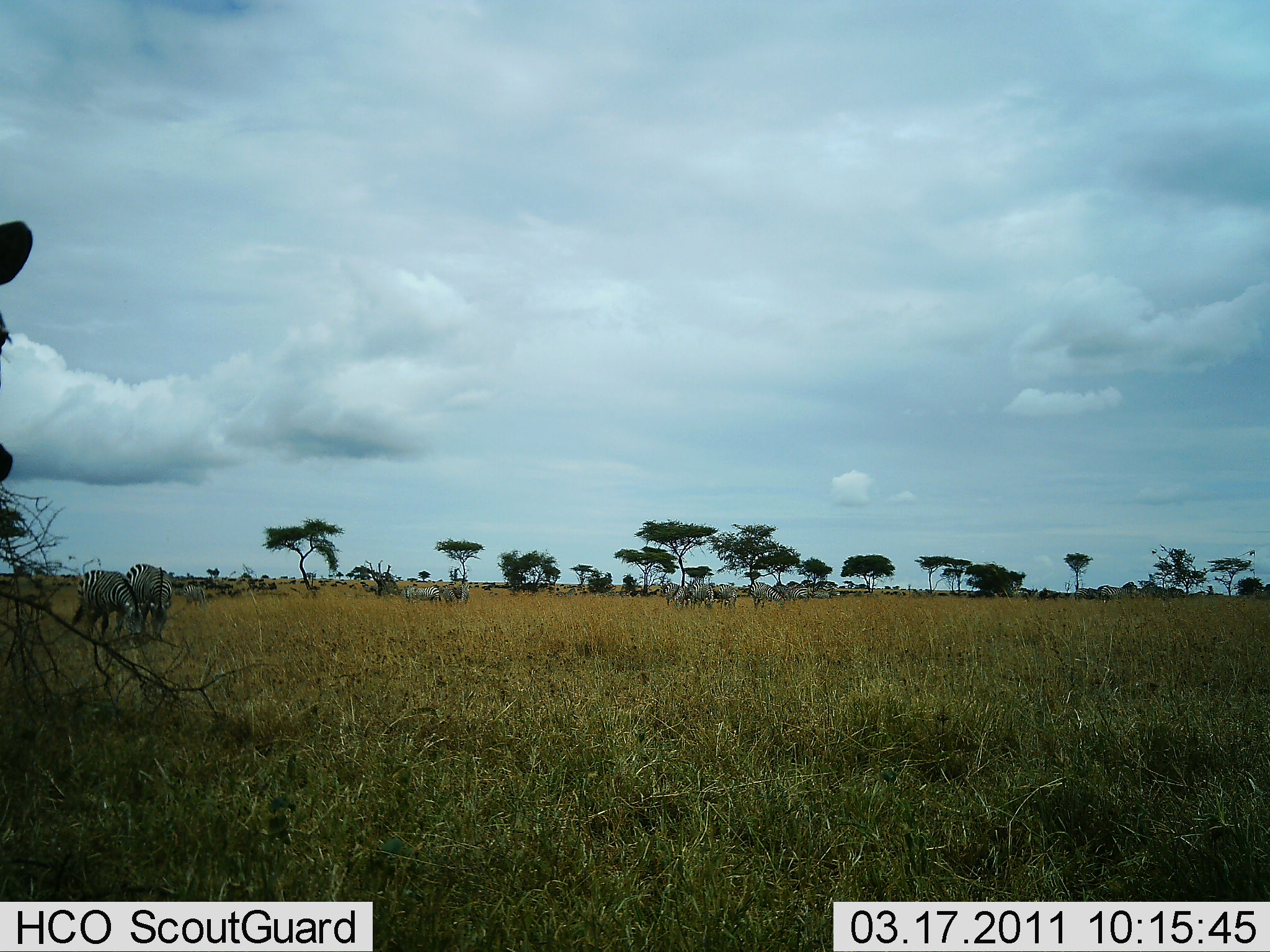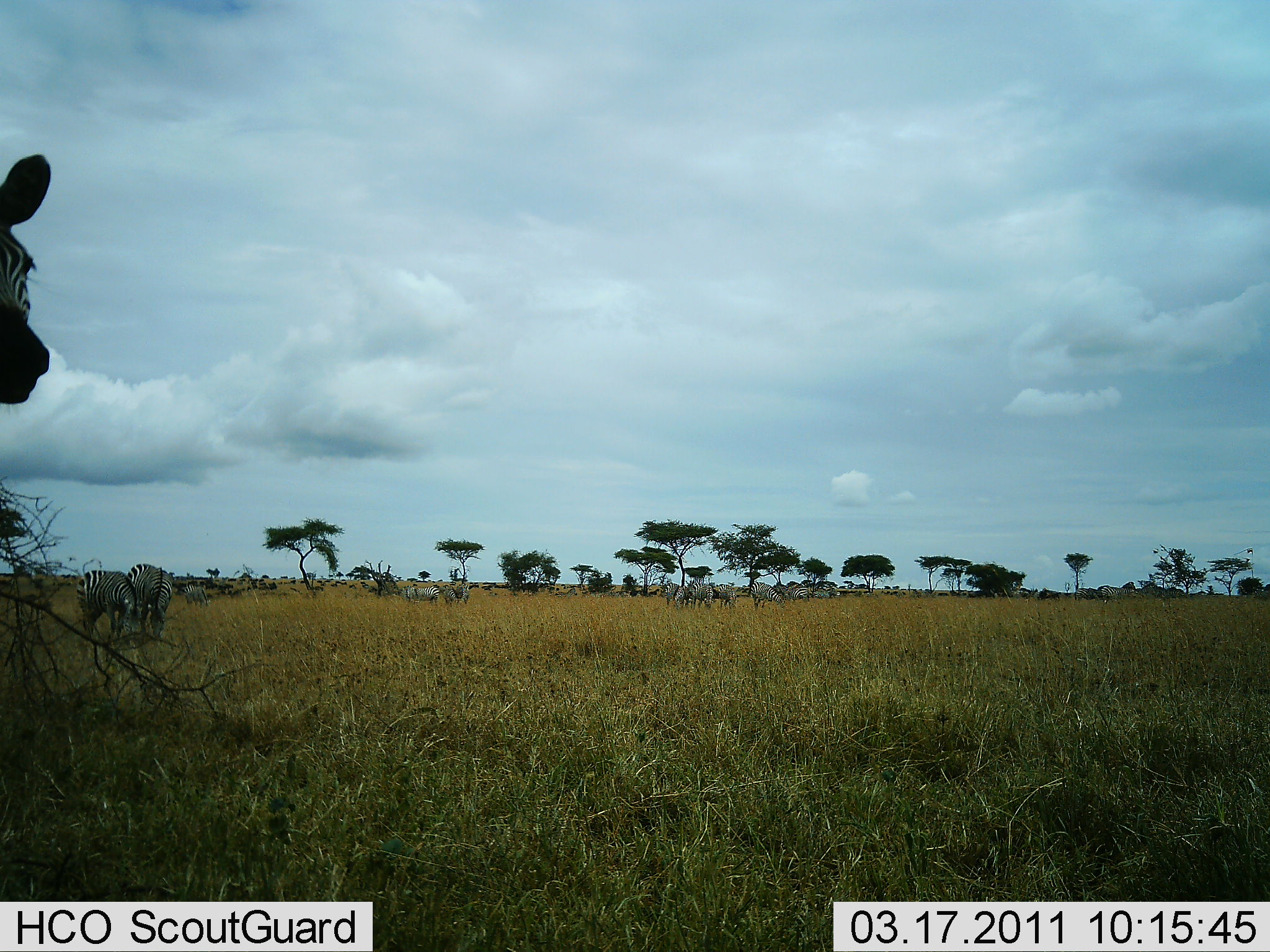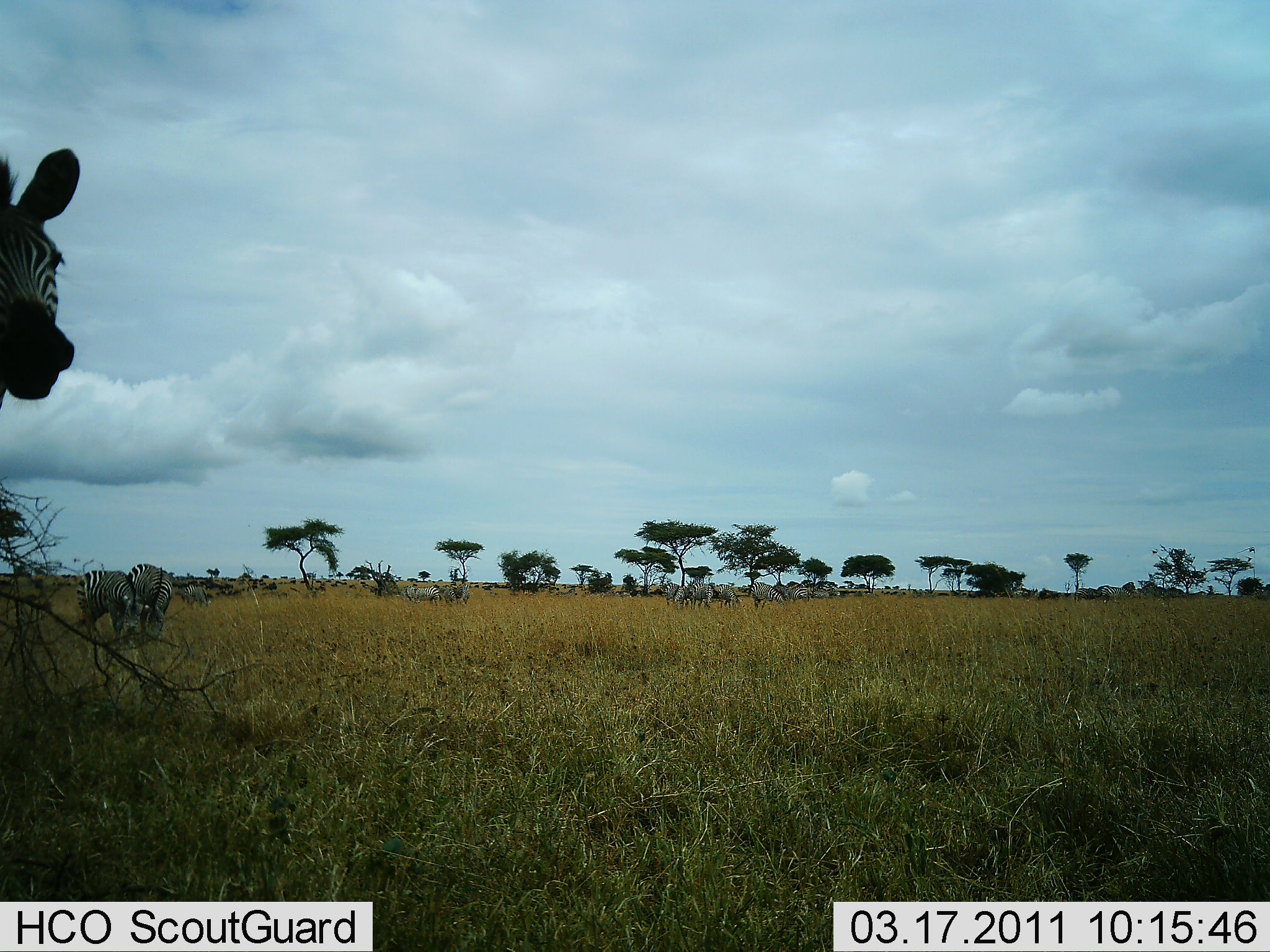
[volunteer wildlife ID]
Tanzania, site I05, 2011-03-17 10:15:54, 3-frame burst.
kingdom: Animalia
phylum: Chordata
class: Mammalia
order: Perissodactyla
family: Equidae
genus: Equus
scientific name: Equus quagga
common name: plains zebra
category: zebra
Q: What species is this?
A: Zebra (plains zebra) (Equus quagga).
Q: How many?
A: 11-50.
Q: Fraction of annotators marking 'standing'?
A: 43%.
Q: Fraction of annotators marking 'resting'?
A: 0%.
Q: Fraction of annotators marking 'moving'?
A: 29%.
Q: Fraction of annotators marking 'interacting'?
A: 14%.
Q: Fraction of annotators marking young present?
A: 0%.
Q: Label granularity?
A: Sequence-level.